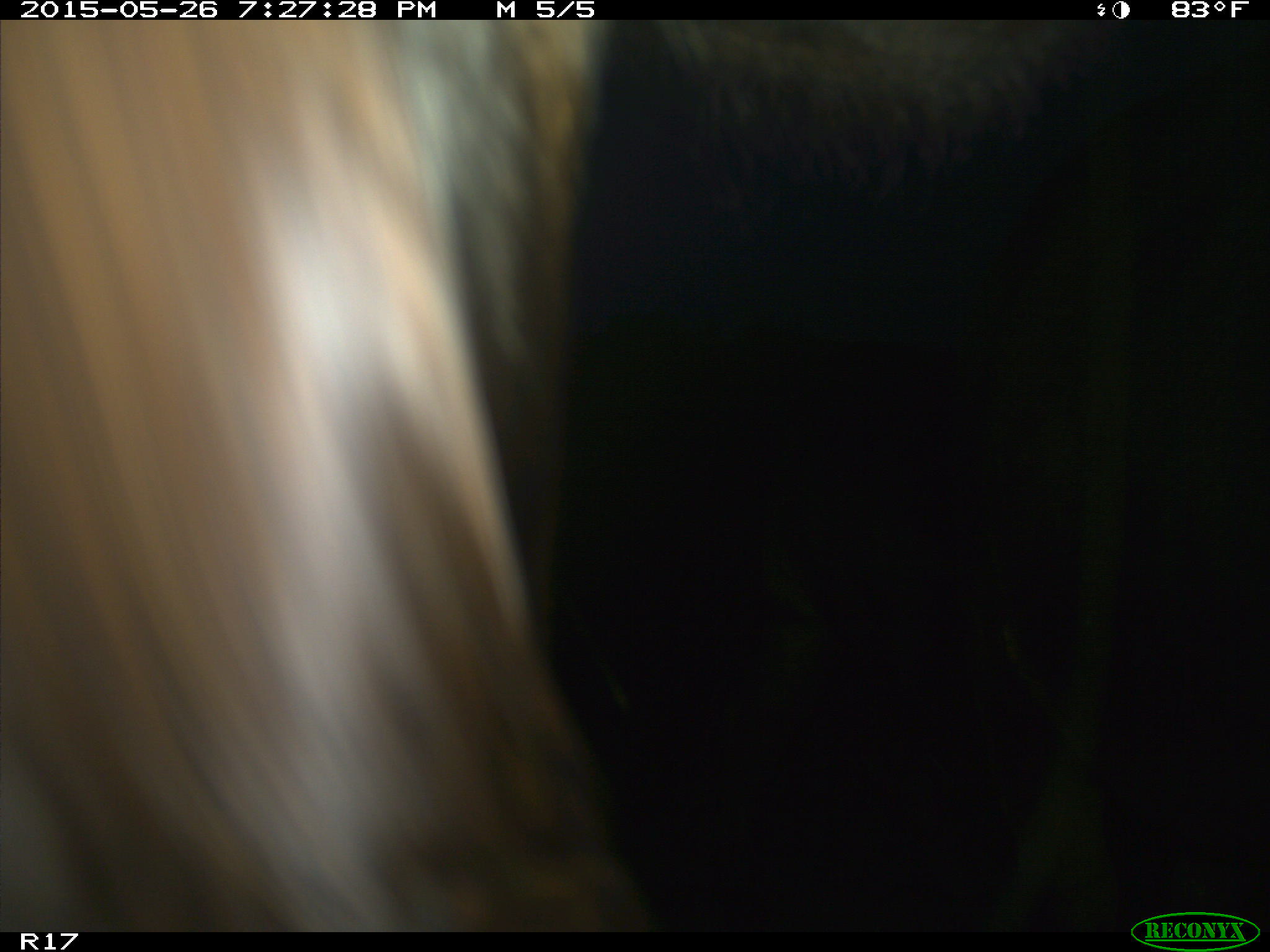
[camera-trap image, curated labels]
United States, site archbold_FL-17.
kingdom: Animalia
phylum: Chordata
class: Mammalia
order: Artiodactyla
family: Bovidae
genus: Bos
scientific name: Bos taurus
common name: domestic cow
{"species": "Bos taurus (domestic cow)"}